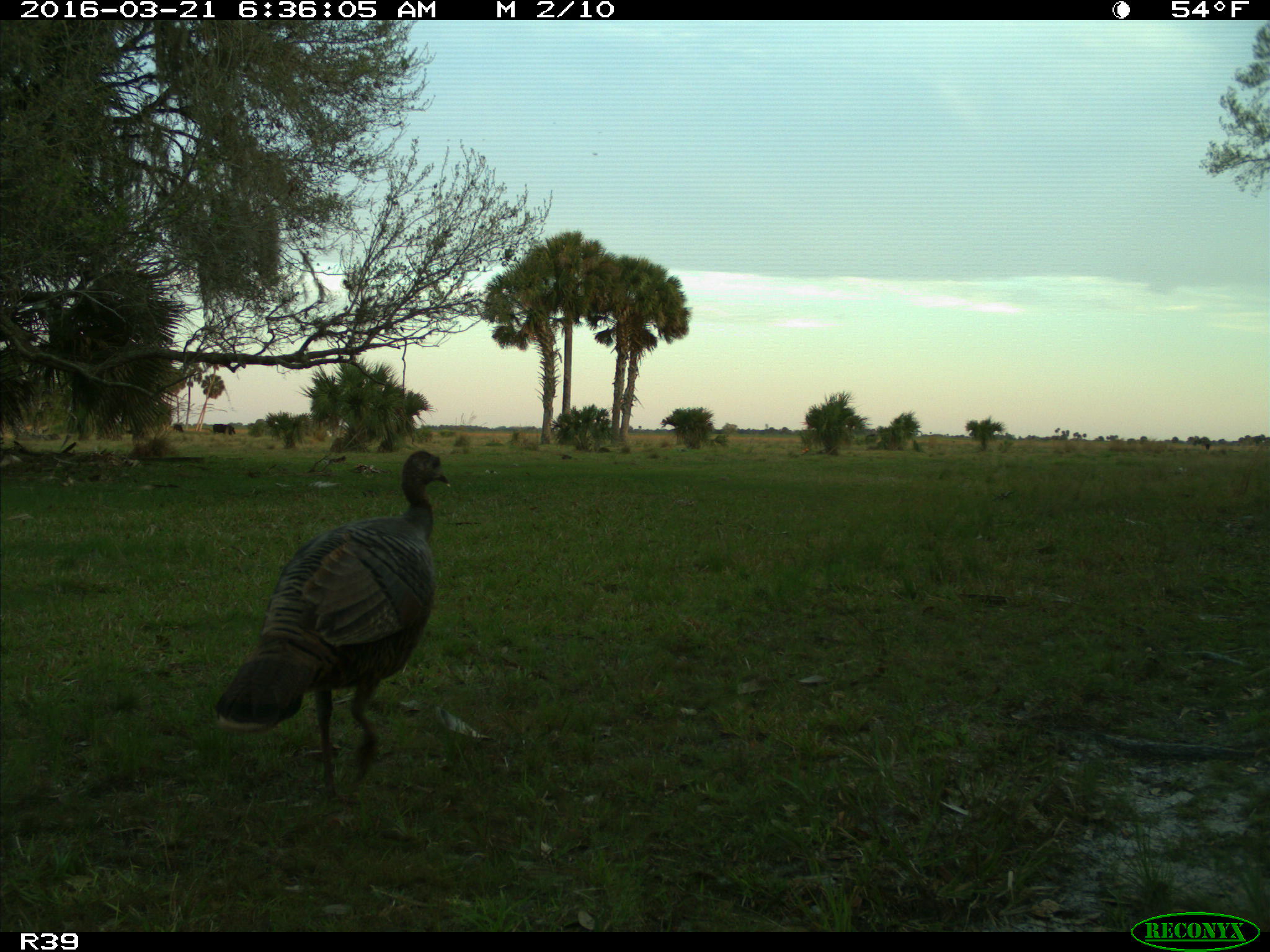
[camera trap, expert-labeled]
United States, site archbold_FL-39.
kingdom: Animalia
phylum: Chordata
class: Aves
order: Galliformes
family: Phasianidae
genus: Meleagris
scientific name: Meleagris gallopavo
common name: wild turkey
Meleagris gallopavo (wild turkey).